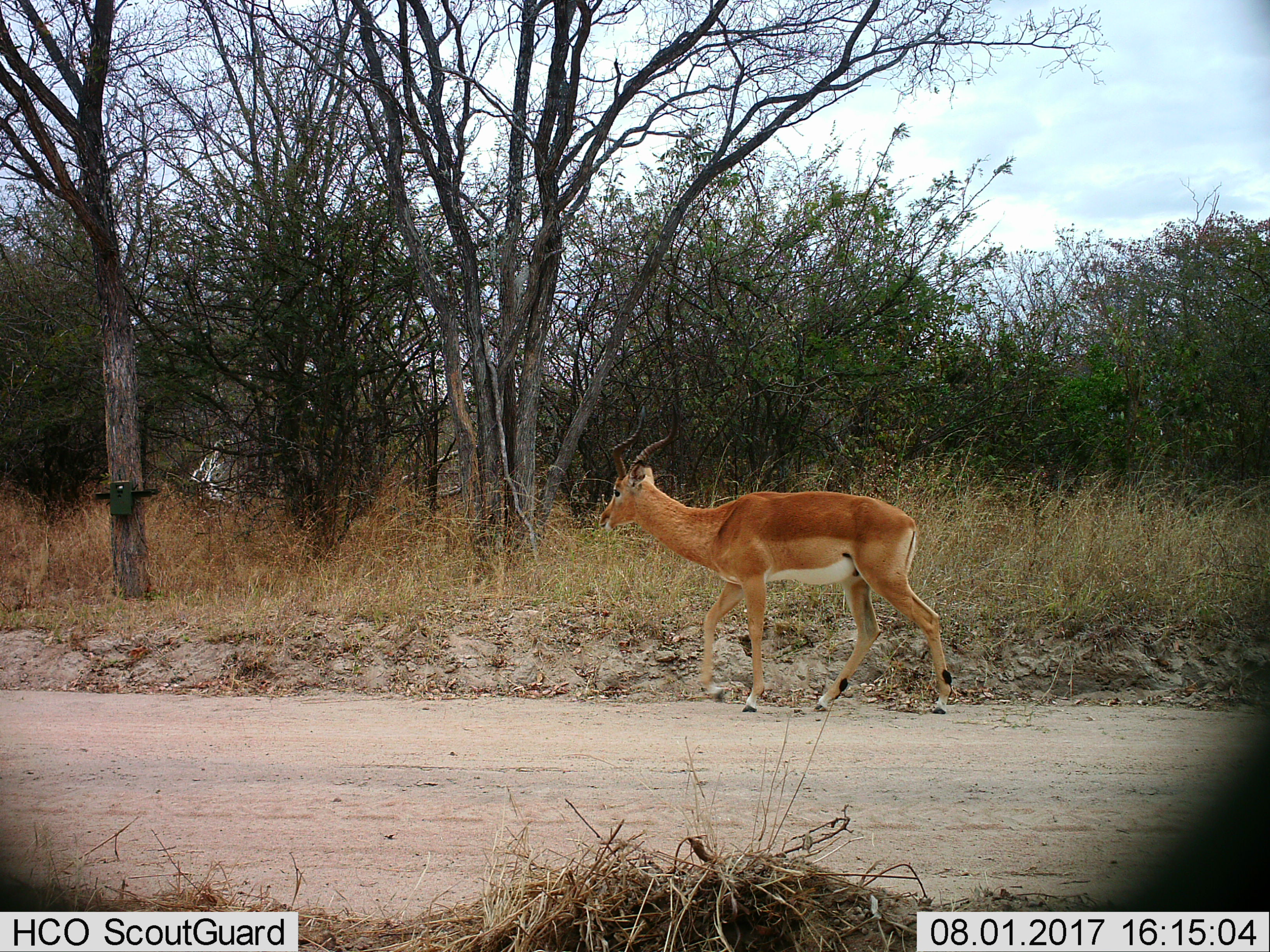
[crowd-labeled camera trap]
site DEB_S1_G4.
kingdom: Animalia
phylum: Chordata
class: Mammalia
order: Artiodactyla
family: Bovidae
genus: Aepyceros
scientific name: Aepyceros melampus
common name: impala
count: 1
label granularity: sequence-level